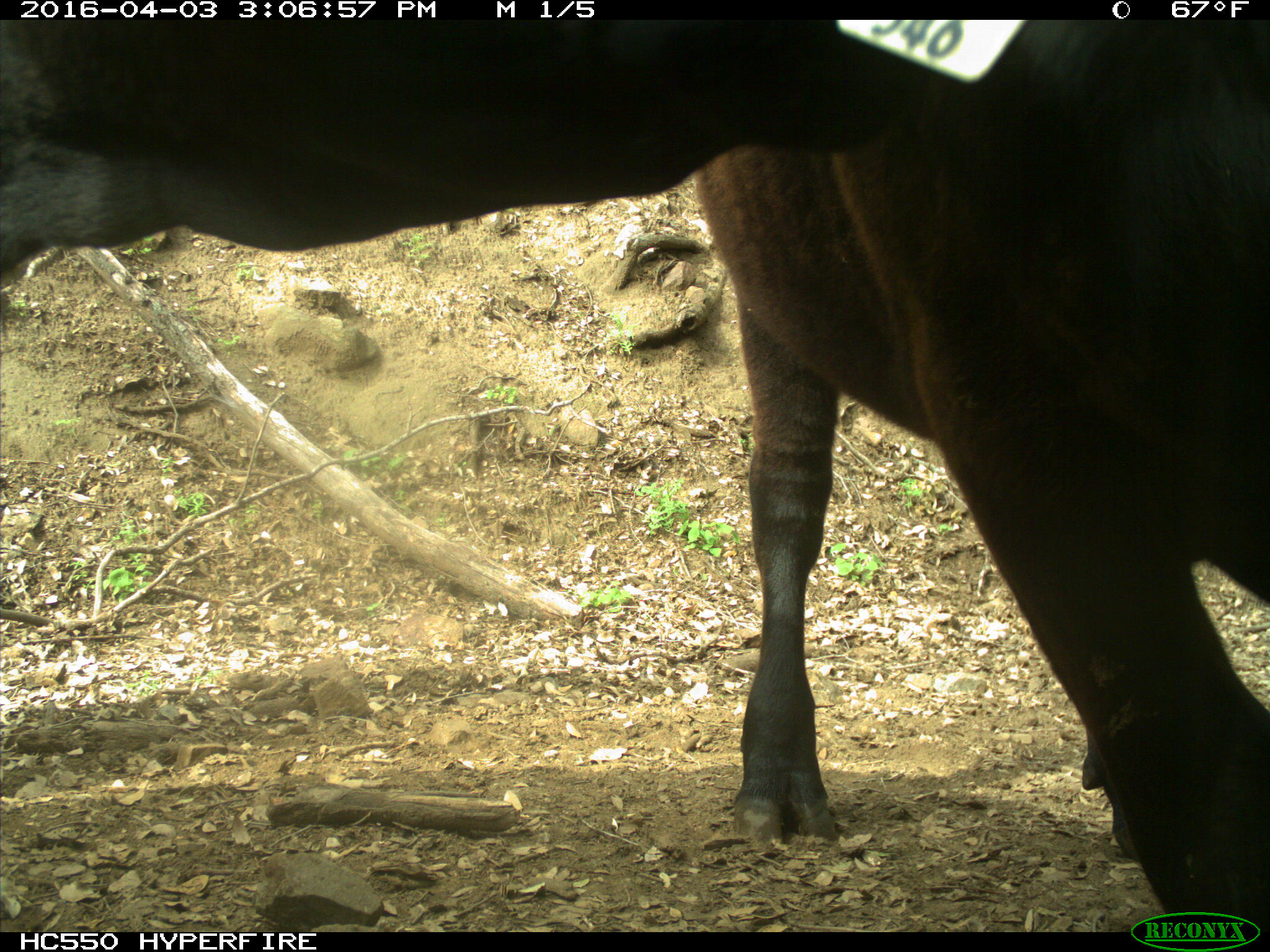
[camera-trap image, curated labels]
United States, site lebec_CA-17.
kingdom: Animalia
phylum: Chordata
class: Mammalia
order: Artiodactyla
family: Bovidae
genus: Bos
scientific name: Bos taurus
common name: domestic cow